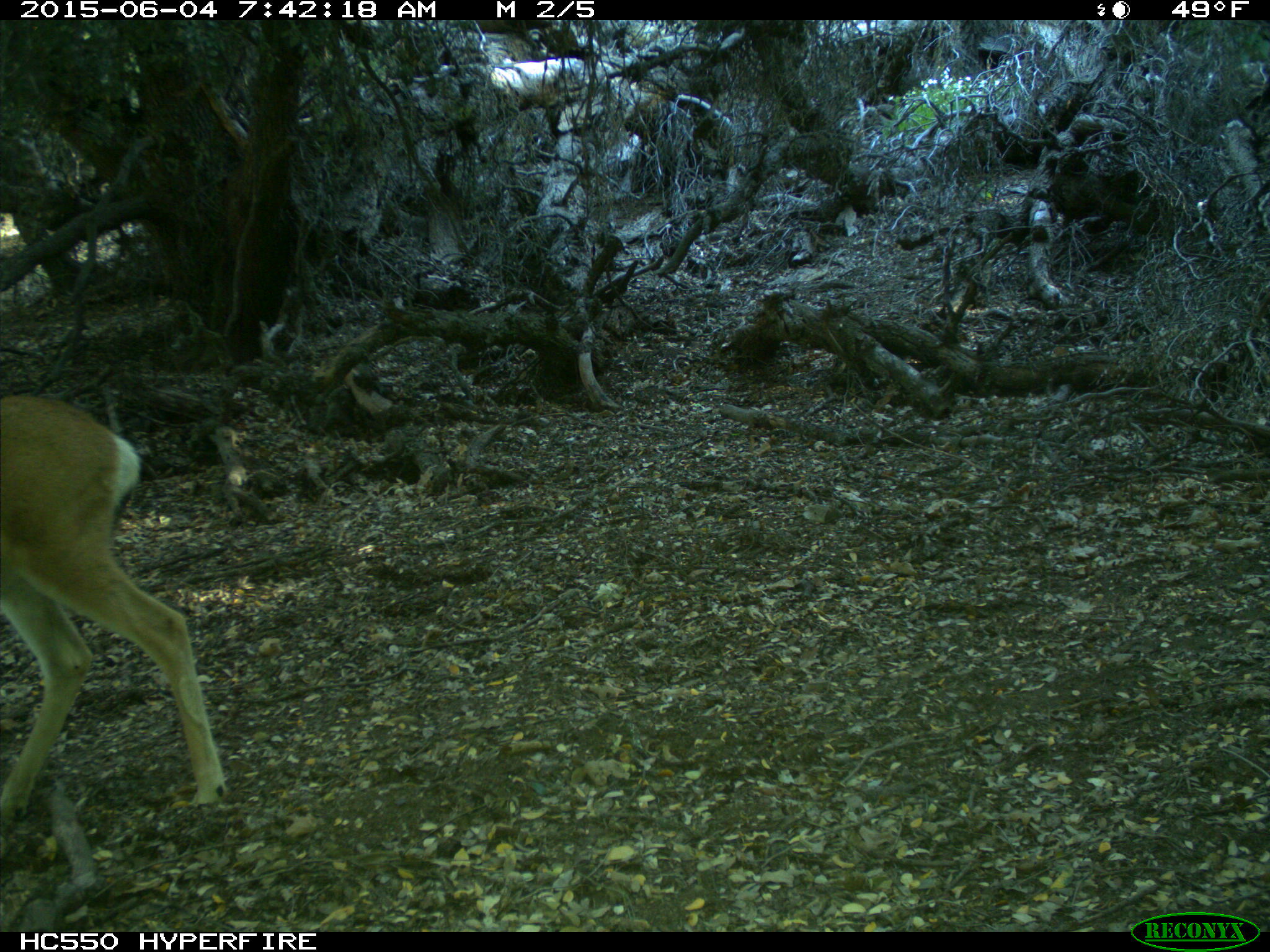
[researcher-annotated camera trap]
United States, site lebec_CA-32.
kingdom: Animalia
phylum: Chordata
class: Mammalia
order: Artiodactyla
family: Cervidae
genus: Odocoileus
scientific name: Odocoileus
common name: deer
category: unidentified deer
Unidentified deer (deer) (Odocoileus).